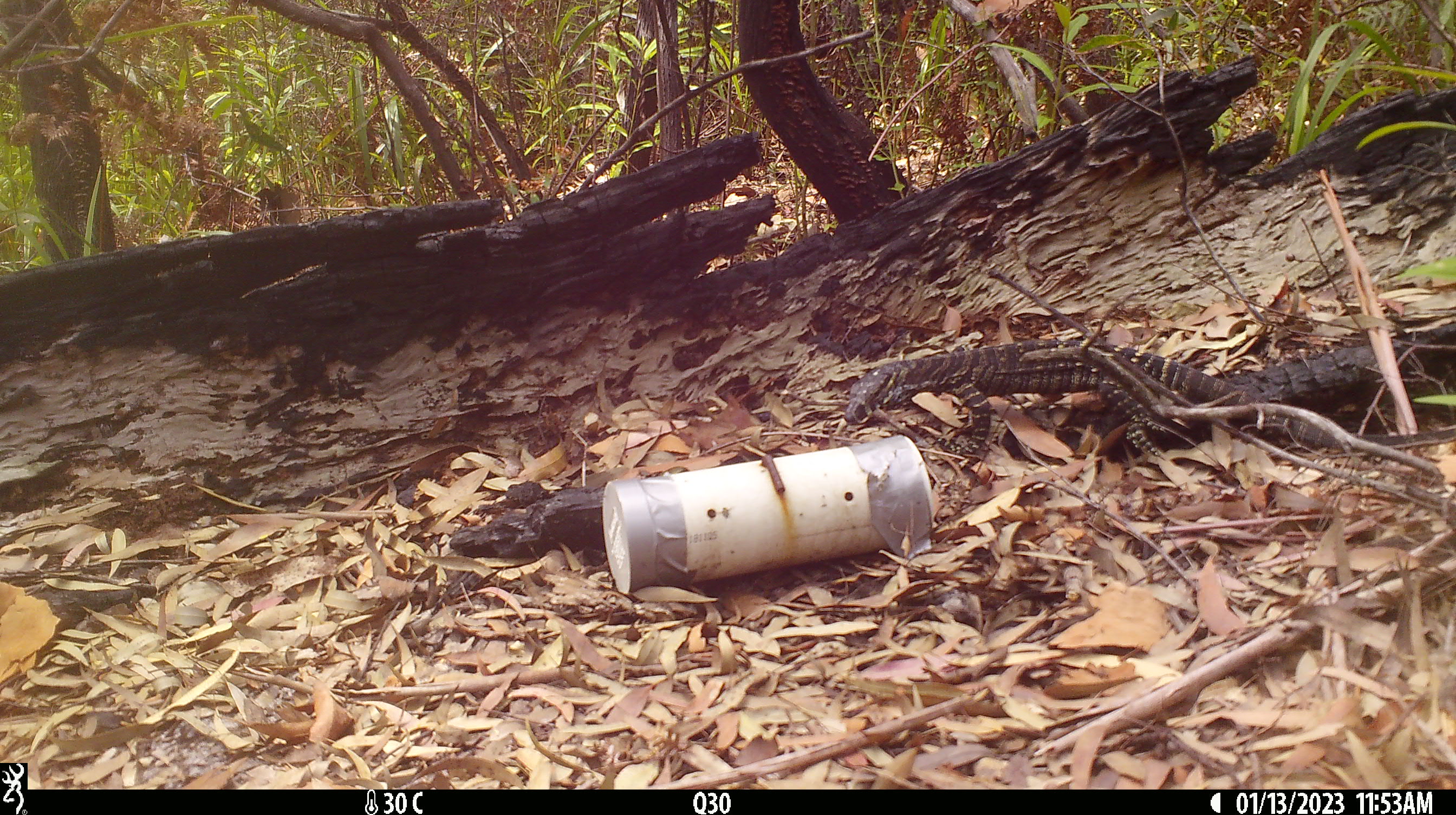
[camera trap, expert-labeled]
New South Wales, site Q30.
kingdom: Animalia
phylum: Chordata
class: Reptilia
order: Squamata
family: Varanidae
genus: Varanus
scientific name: Varanus varius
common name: lace monitor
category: goanna